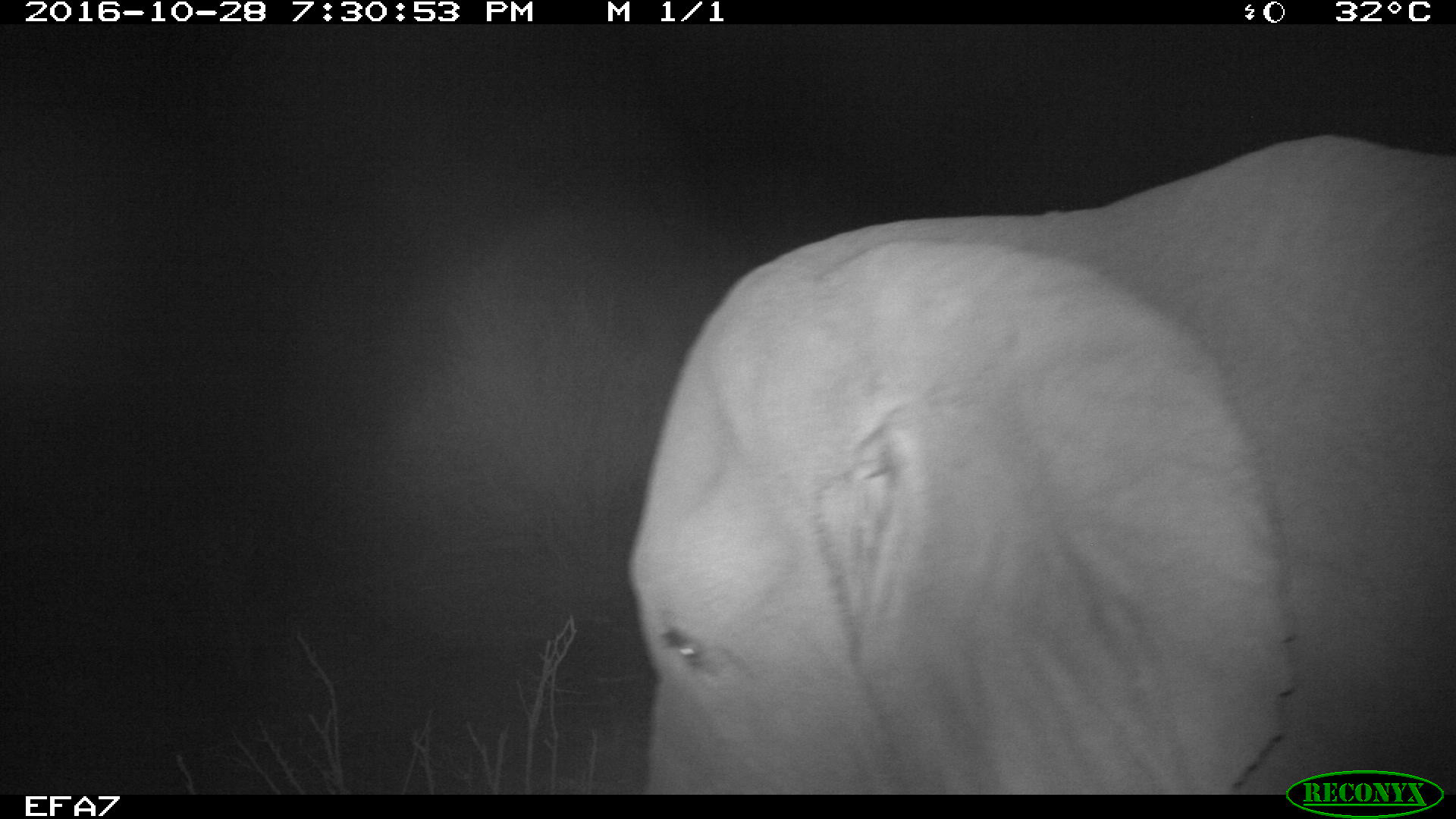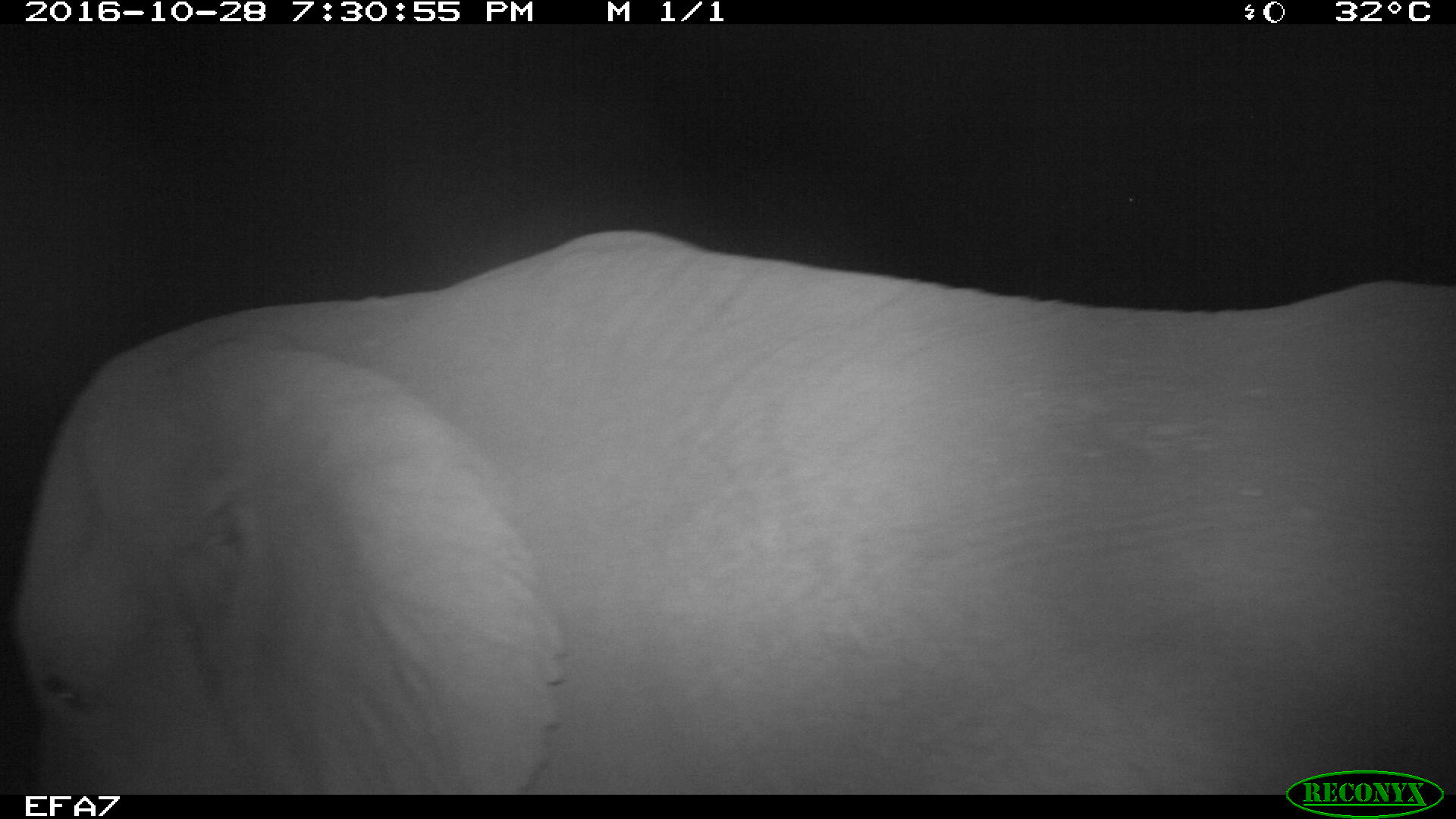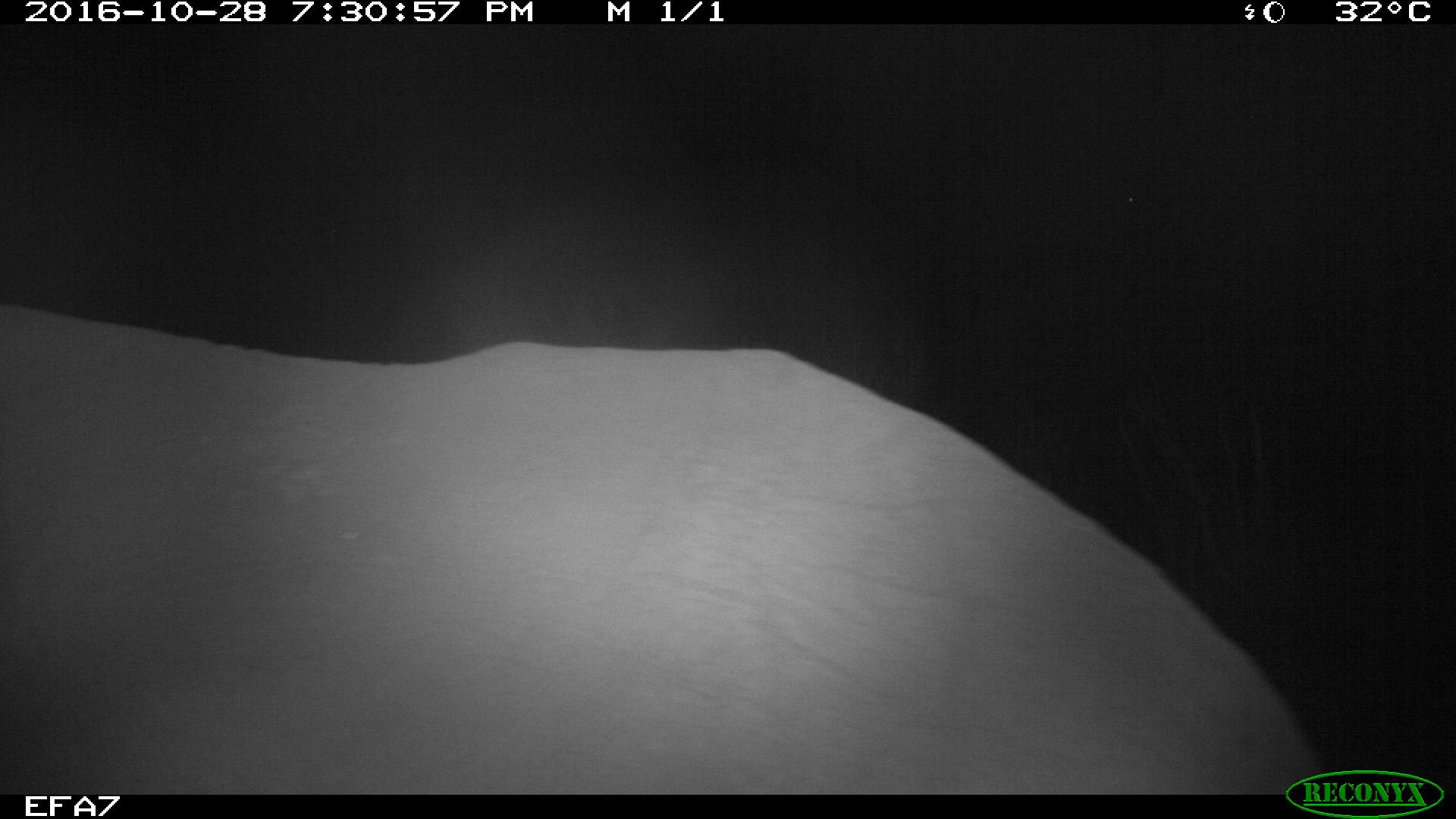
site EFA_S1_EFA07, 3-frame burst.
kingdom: Animalia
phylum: Chordata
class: Mammalia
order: Proboscidea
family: Elephantidae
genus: Loxodonta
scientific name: Loxodonta africana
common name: african bush elephant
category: elephant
Elephant (african bush elephant) (Loxodonta africana), count 1. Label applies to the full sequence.